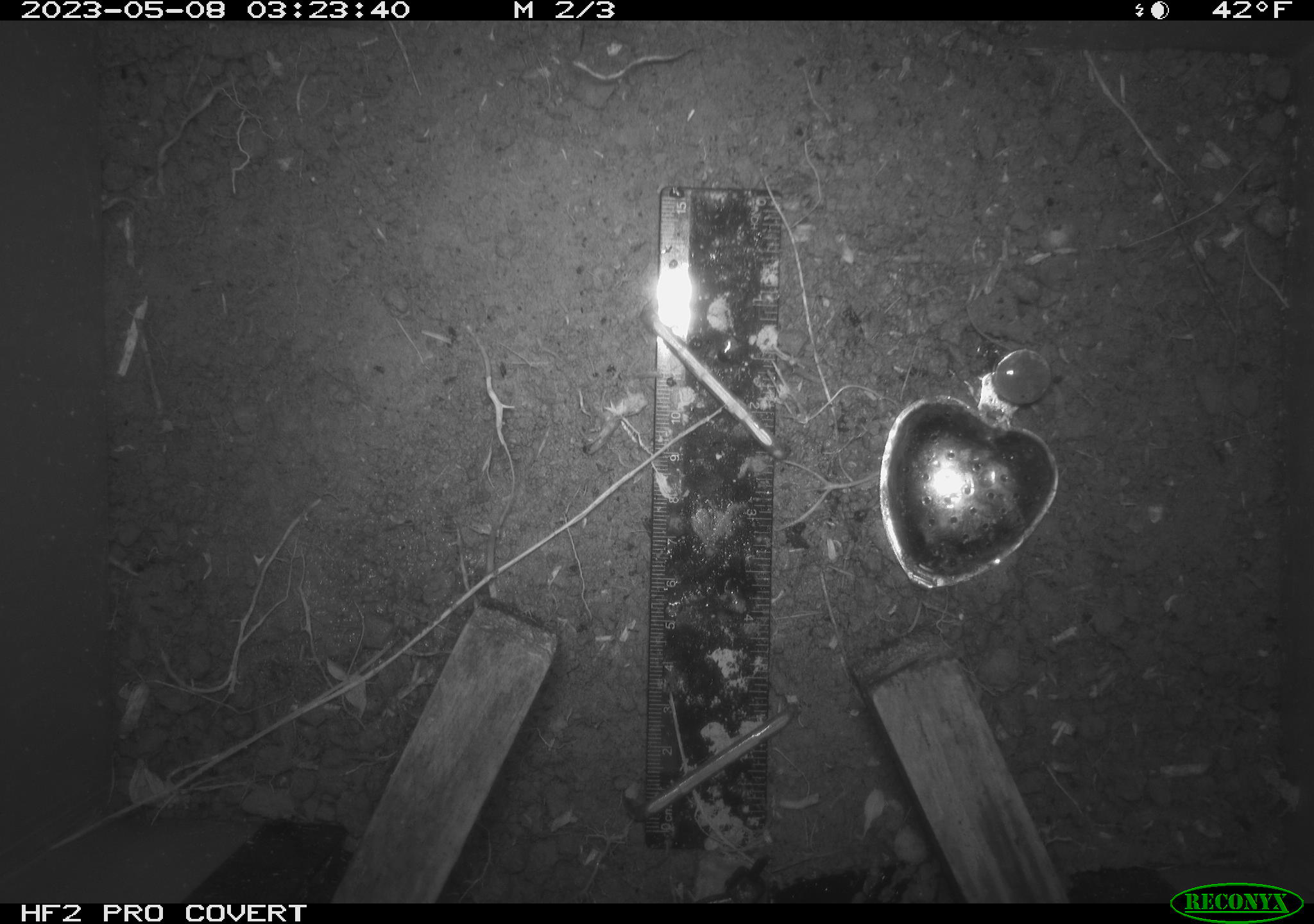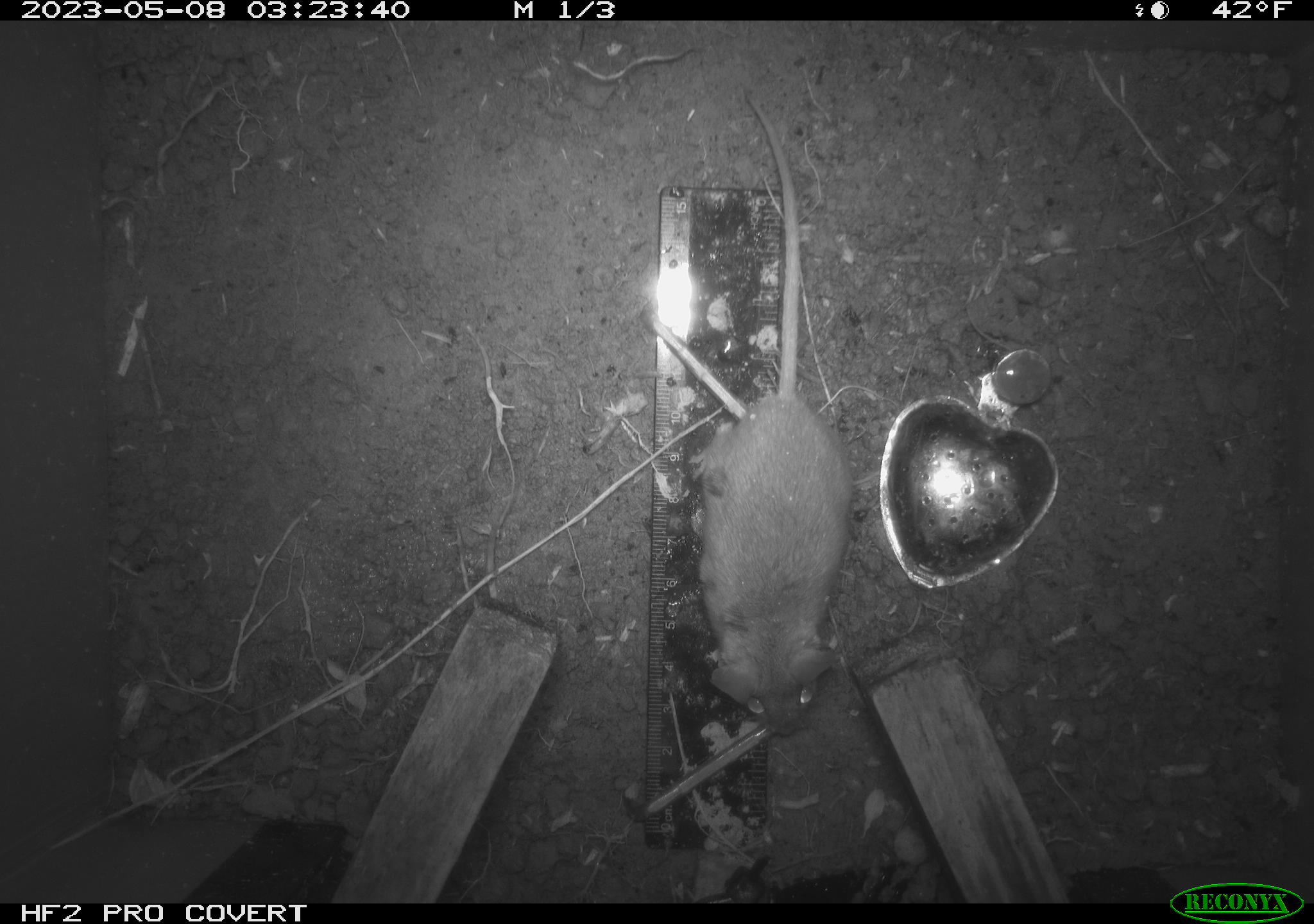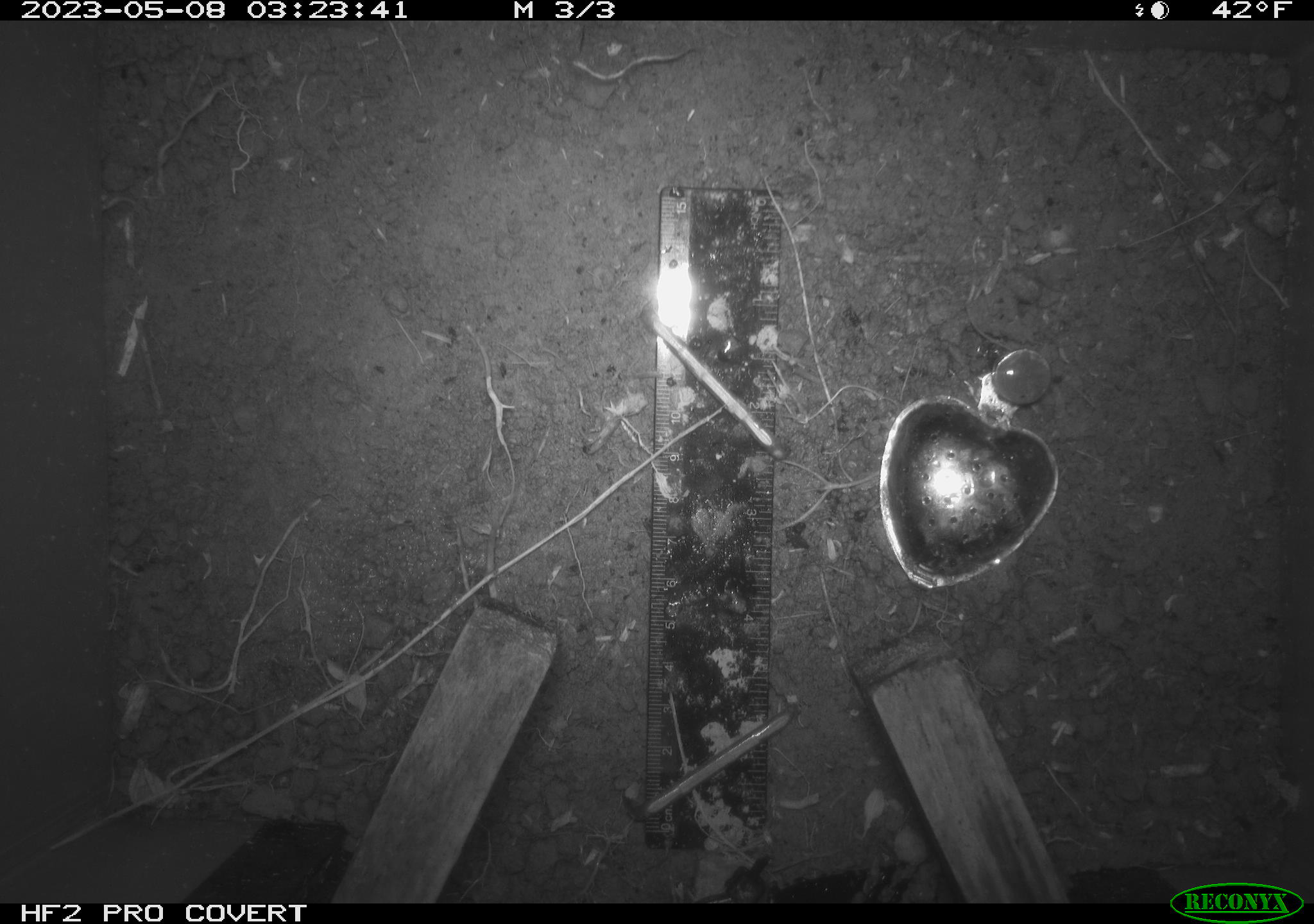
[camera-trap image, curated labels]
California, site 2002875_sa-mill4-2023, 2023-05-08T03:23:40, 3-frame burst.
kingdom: Animalia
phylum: Chordata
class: Mammalia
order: Rodentia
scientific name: Rodentia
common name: mouse species